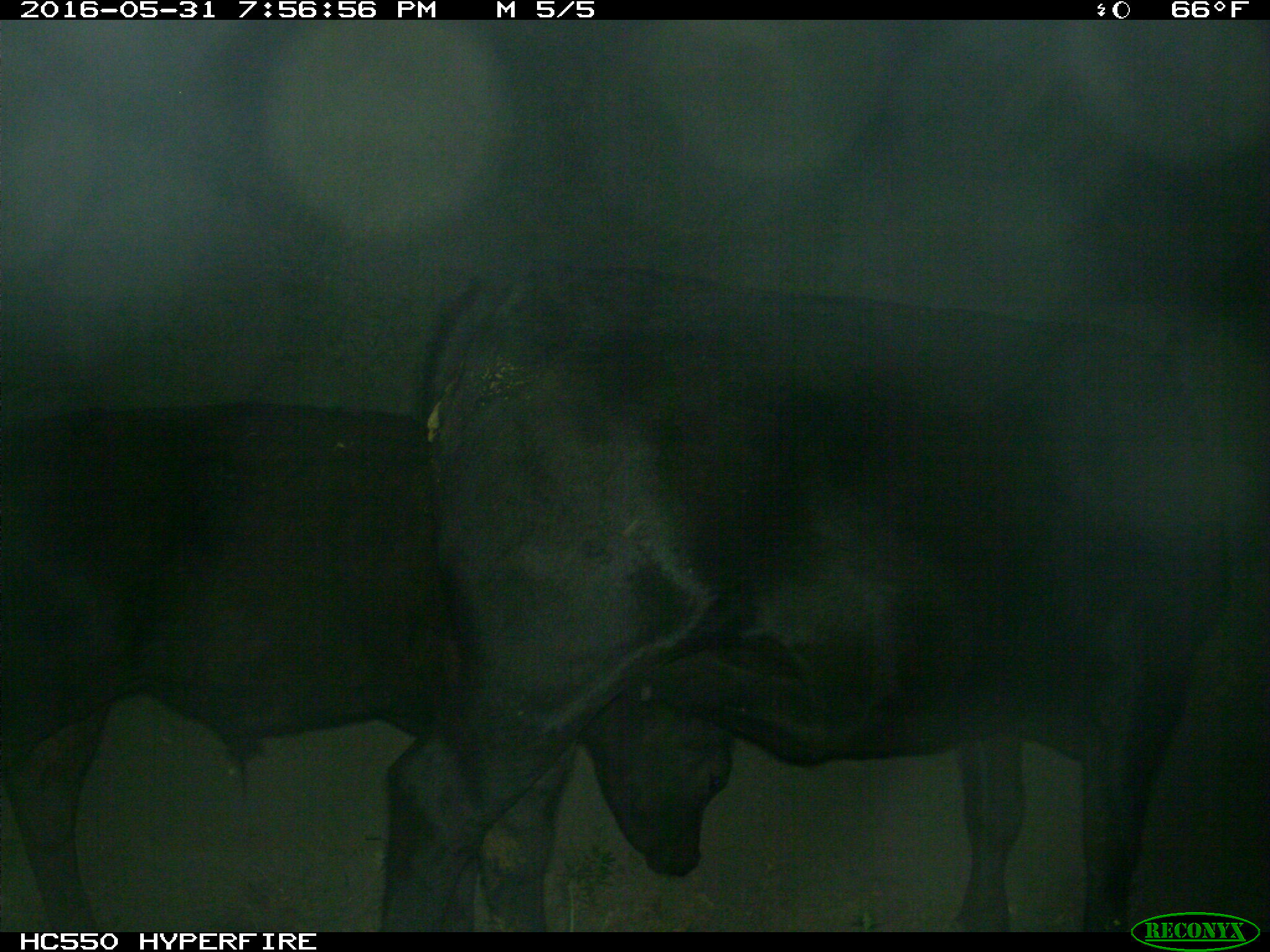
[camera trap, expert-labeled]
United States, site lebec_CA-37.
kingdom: Animalia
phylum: Chordata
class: Mammalia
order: Artiodactyla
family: Bovidae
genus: Bos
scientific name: Bos taurus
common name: domestic cow